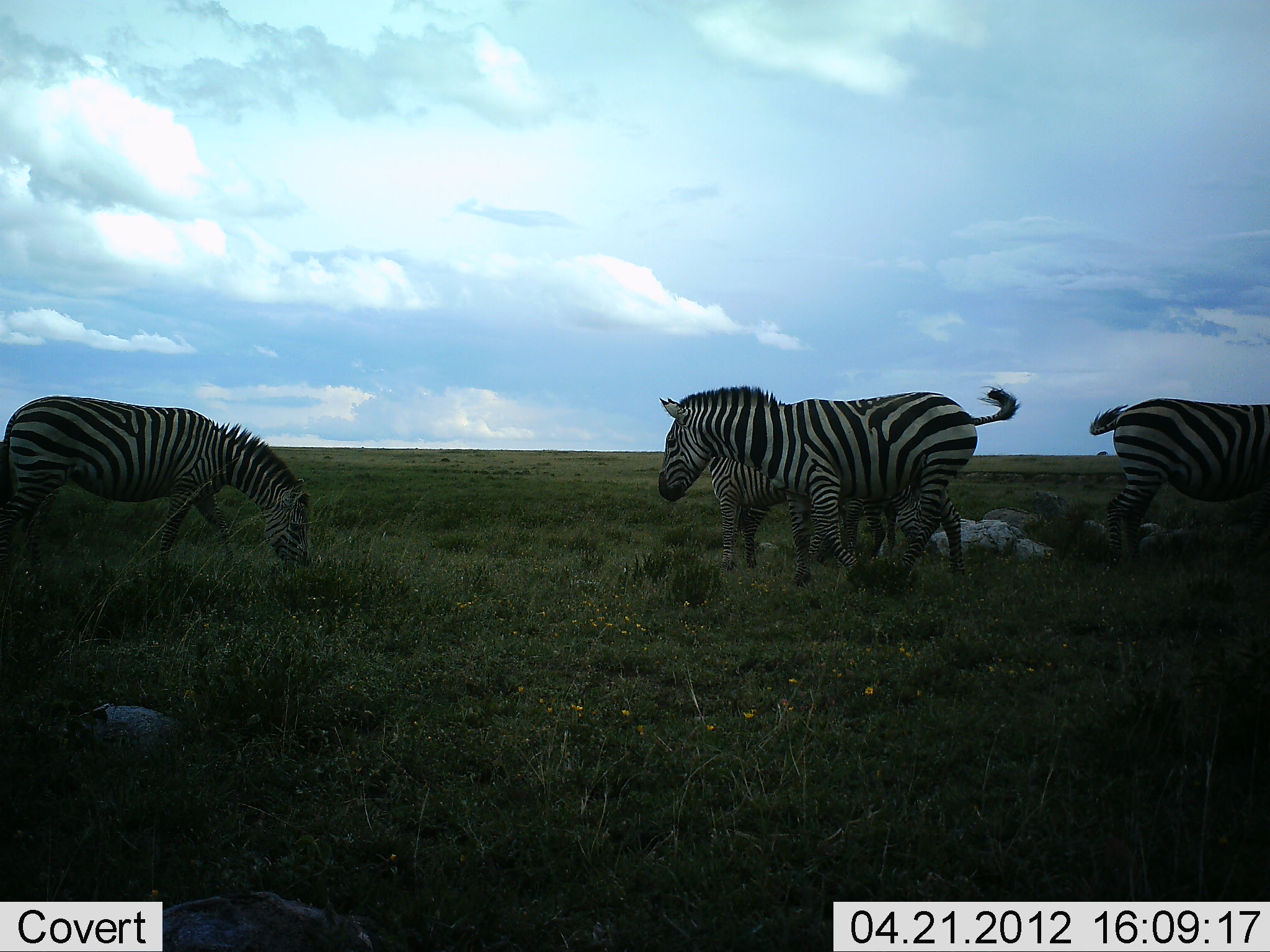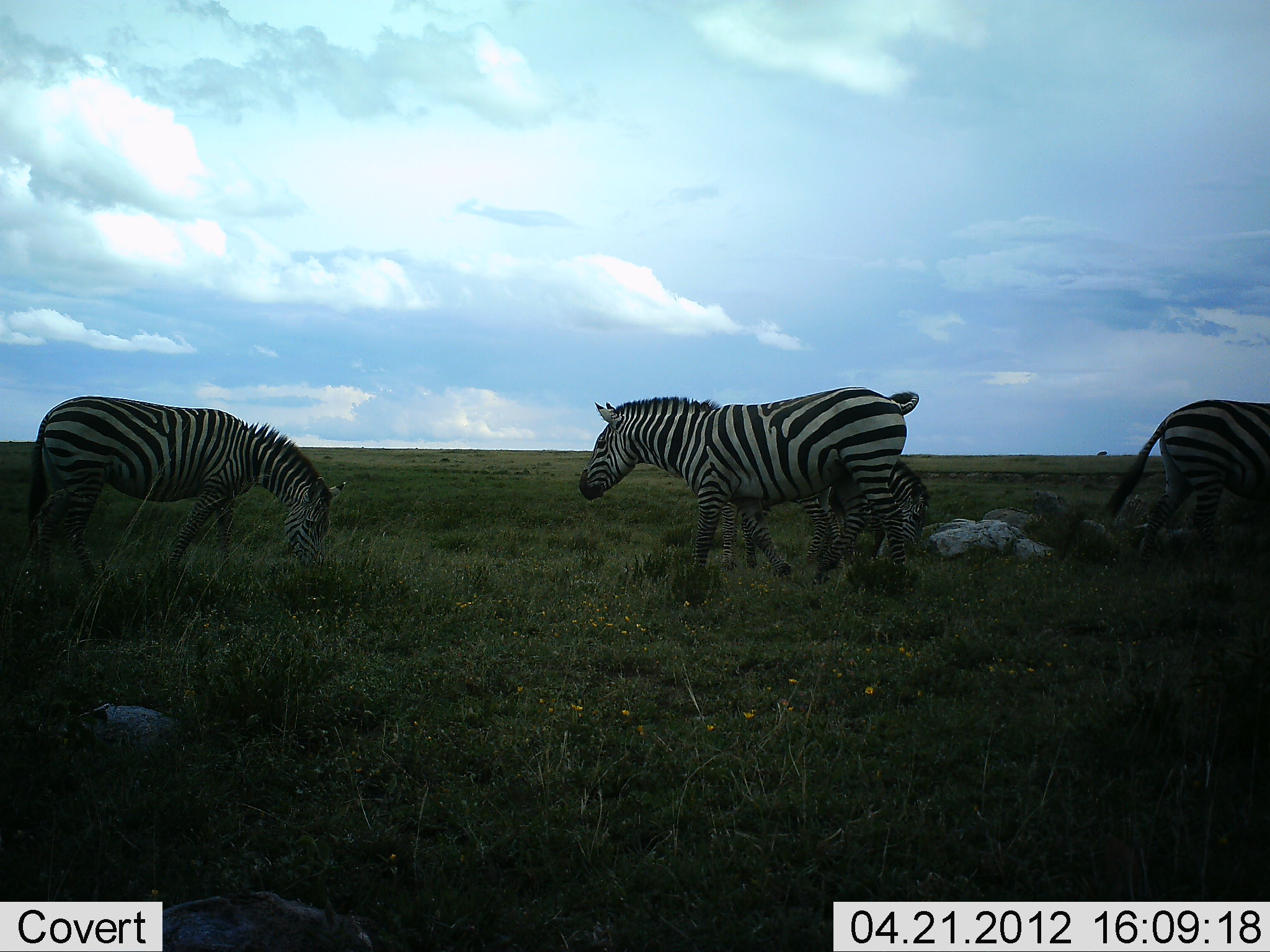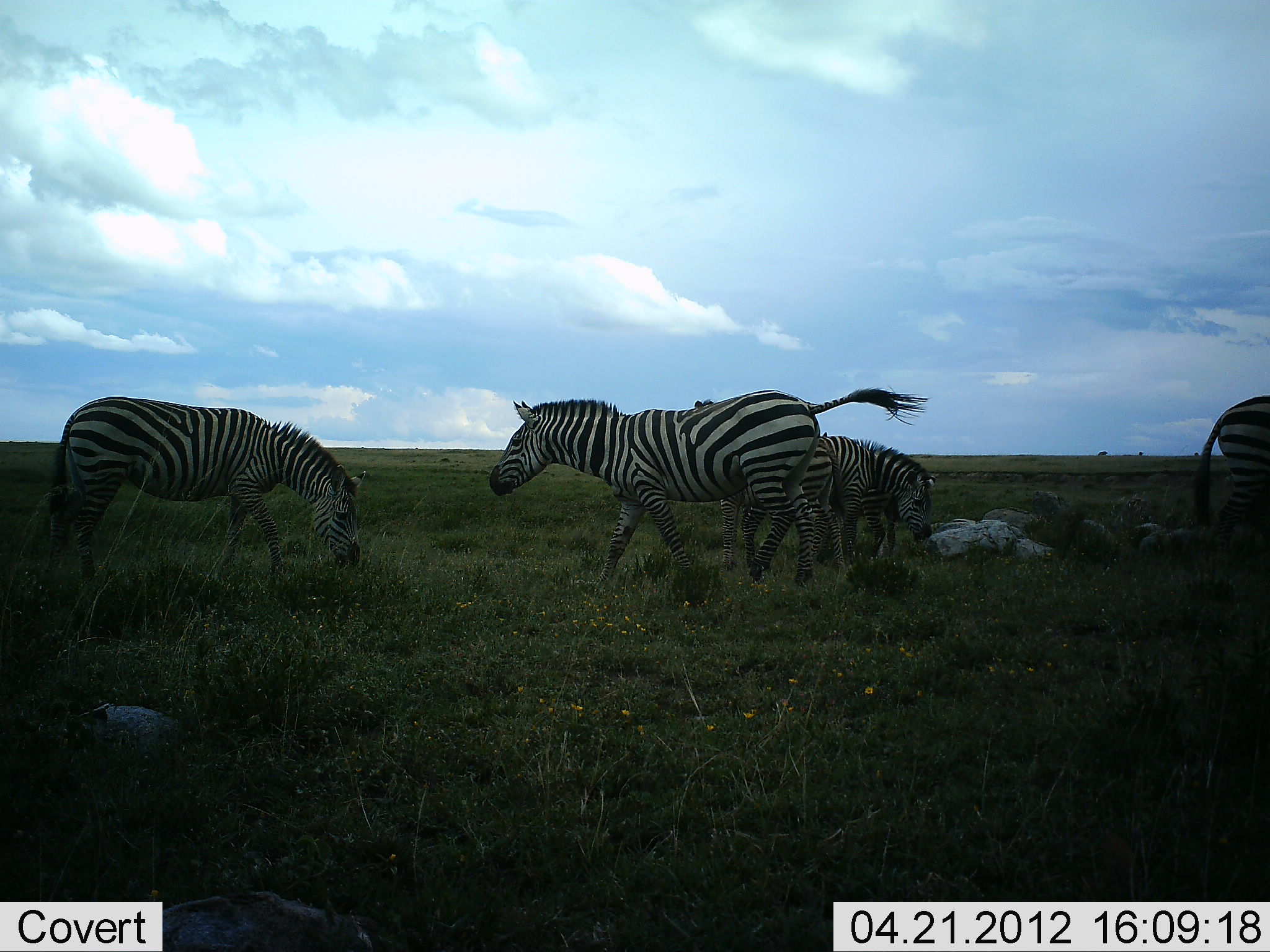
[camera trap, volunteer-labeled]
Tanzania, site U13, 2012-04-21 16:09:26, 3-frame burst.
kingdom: Animalia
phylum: Chordata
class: Mammalia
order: Perissodactyla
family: Equidae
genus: Equus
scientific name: Equus quagga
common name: plains zebra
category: zebra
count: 5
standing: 50%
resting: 0%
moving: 86%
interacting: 7%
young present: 0%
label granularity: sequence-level